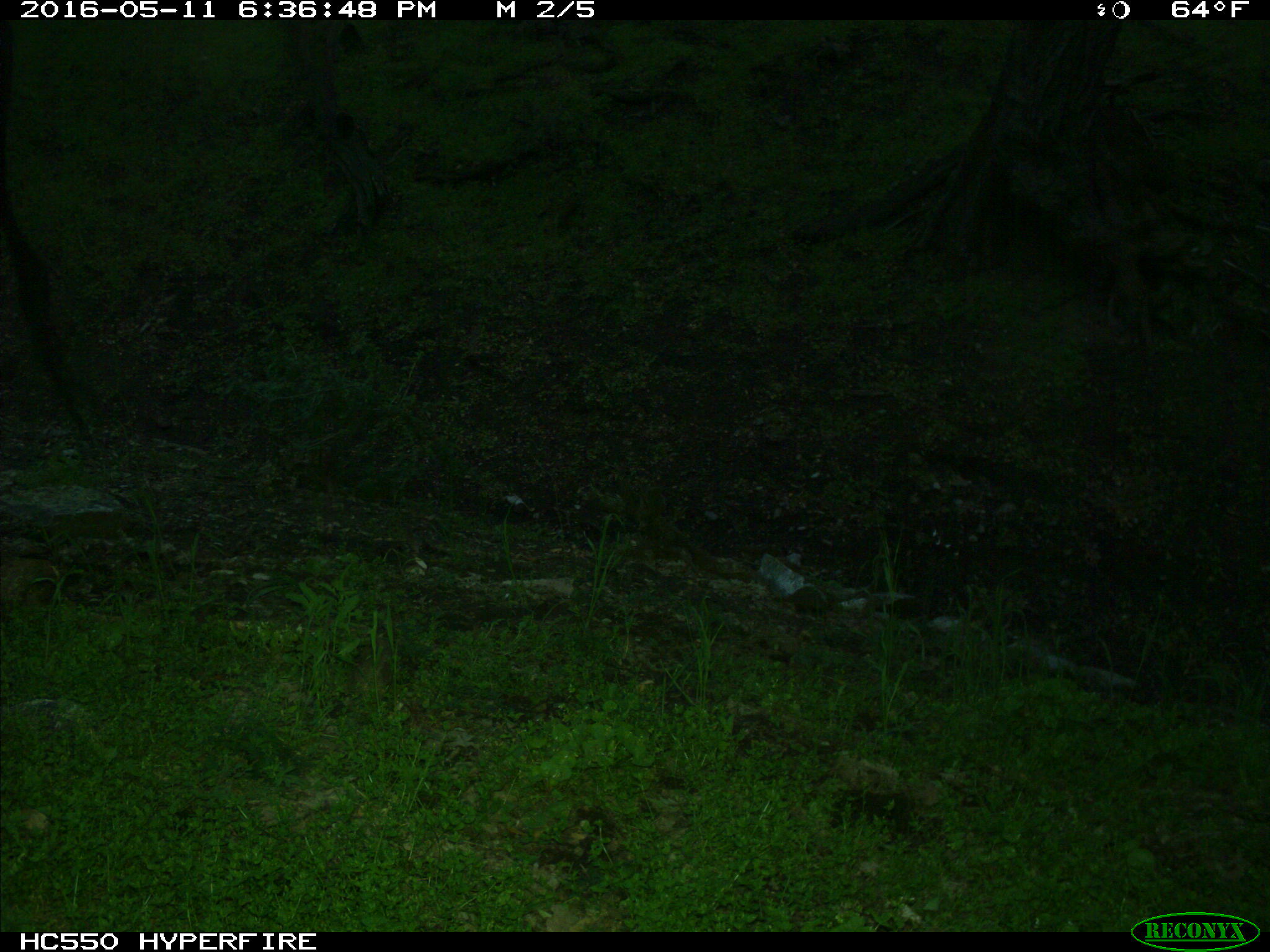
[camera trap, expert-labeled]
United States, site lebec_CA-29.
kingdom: Animalia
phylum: Chordata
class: Mammalia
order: Artiodactyla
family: Bovidae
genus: Bos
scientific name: Bos taurus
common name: domestic cow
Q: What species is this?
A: Bos taurus (domestic cow).